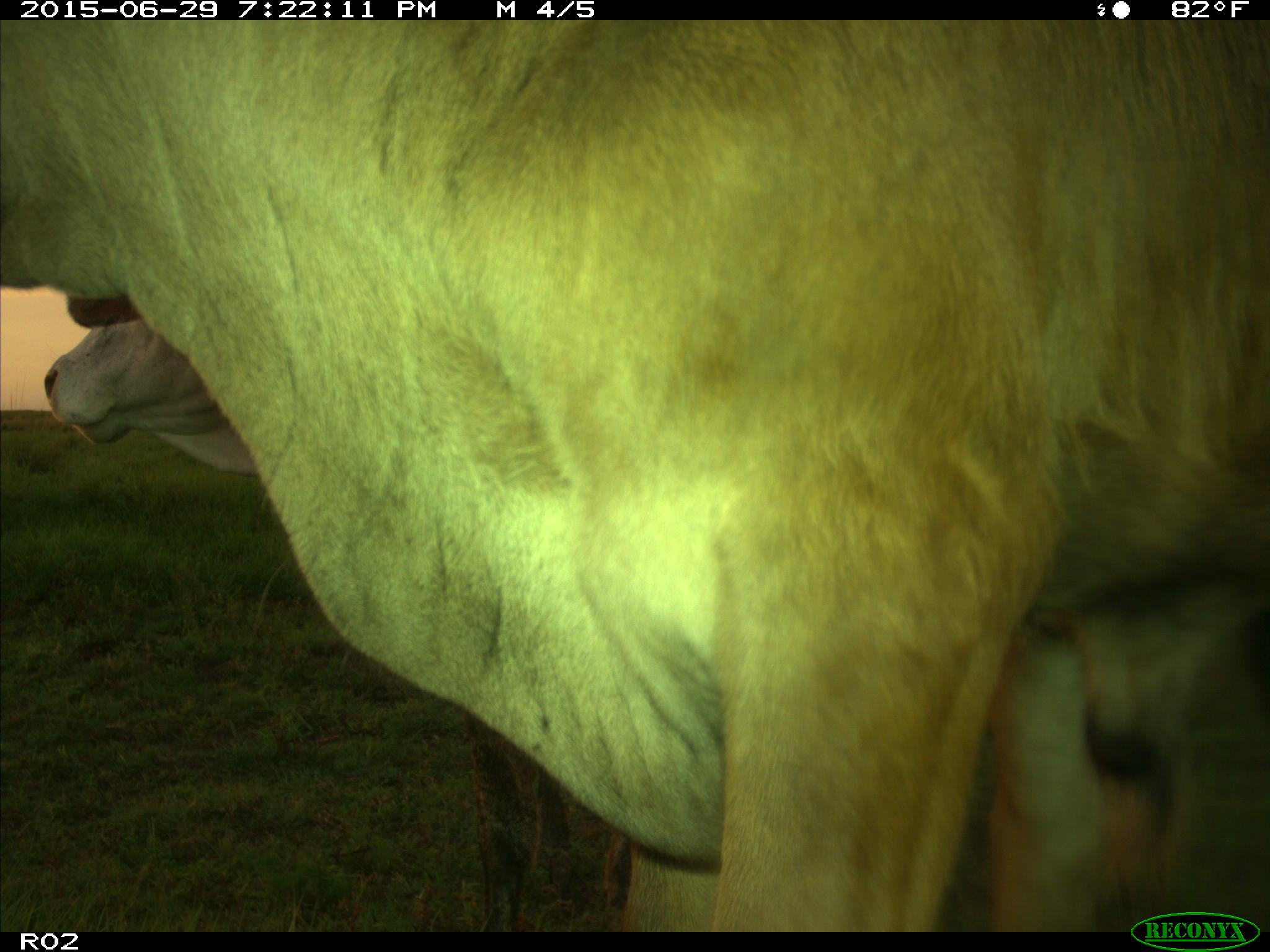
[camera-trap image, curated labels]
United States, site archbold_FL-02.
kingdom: Animalia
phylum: Chordata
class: Mammalia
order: Artiodactyla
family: Bovidae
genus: Bos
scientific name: Bos taurus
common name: domestic cow